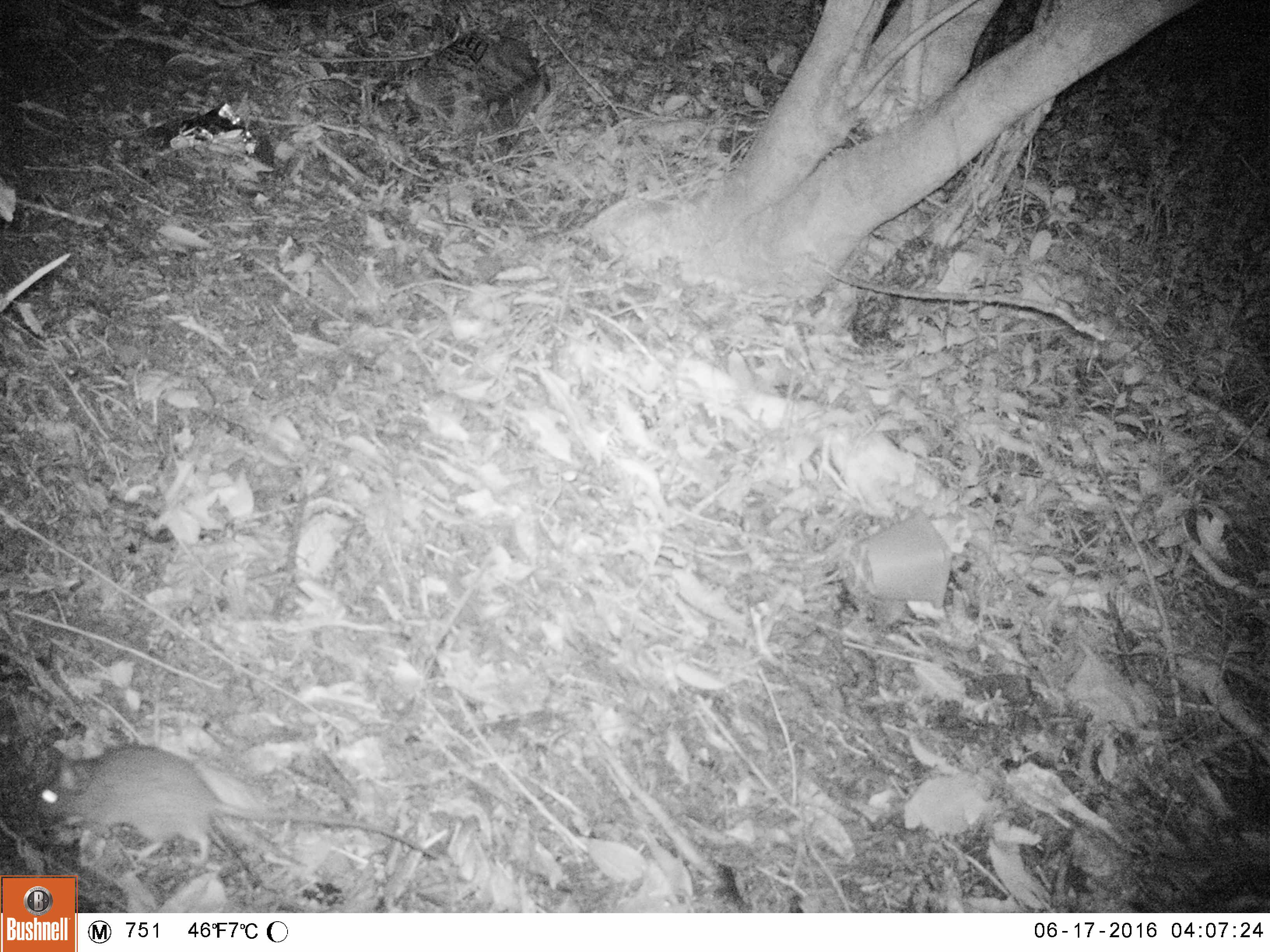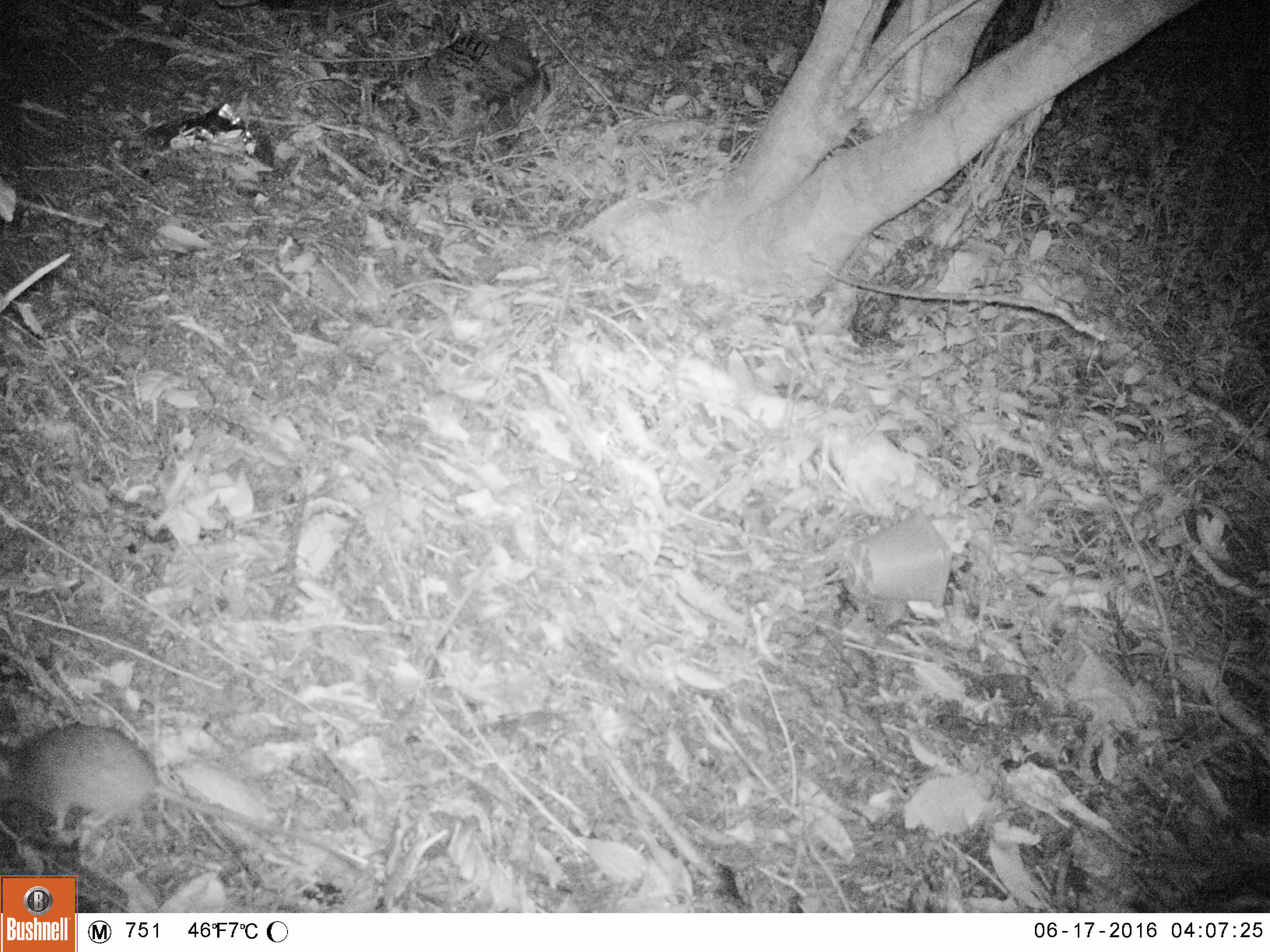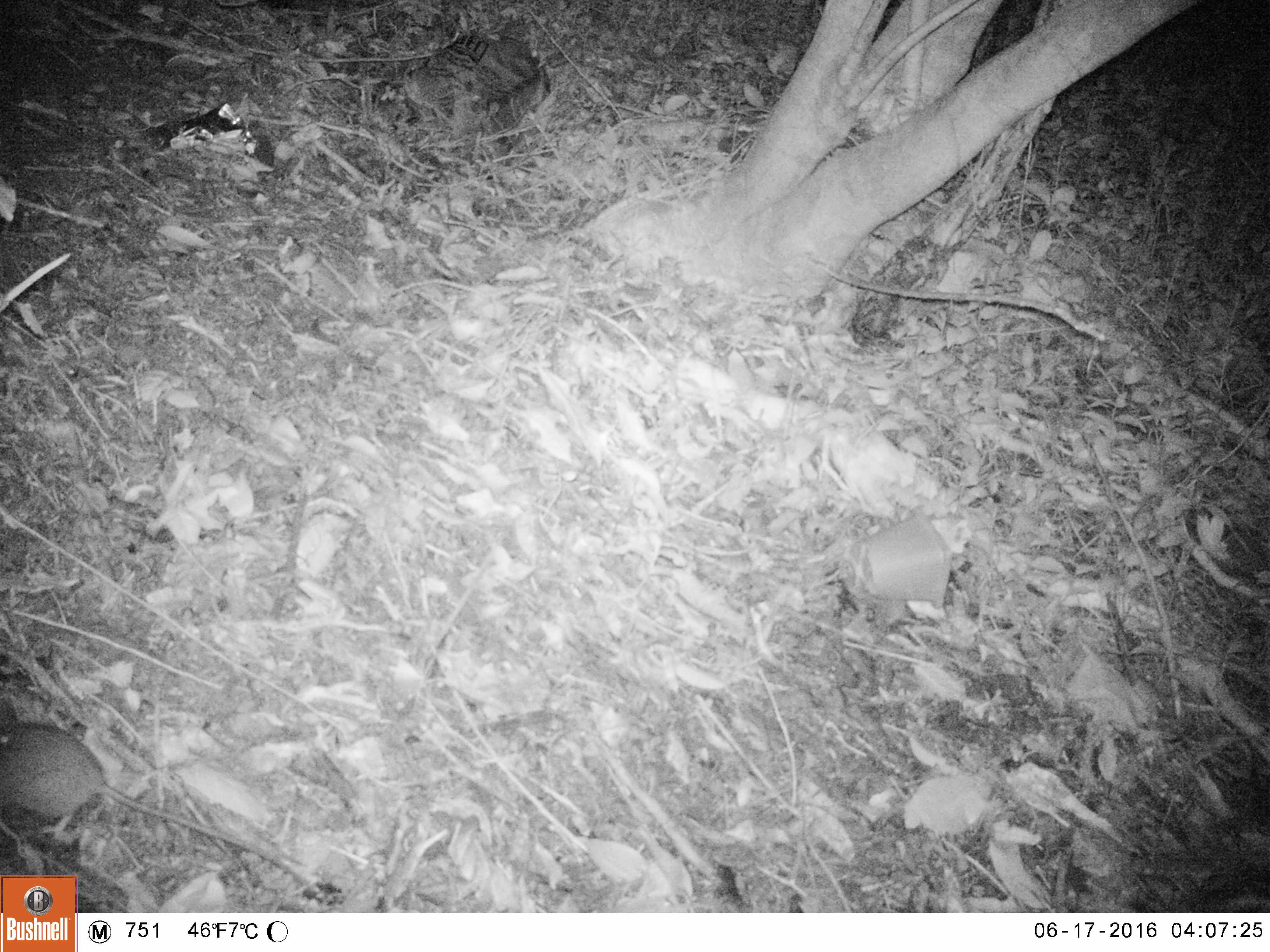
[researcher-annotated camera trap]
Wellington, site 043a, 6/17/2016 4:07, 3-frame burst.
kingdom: Animalia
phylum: Chordata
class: Mammalia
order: Rodentia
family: Muridae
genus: Rattus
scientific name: Rattus rattus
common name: ship rat